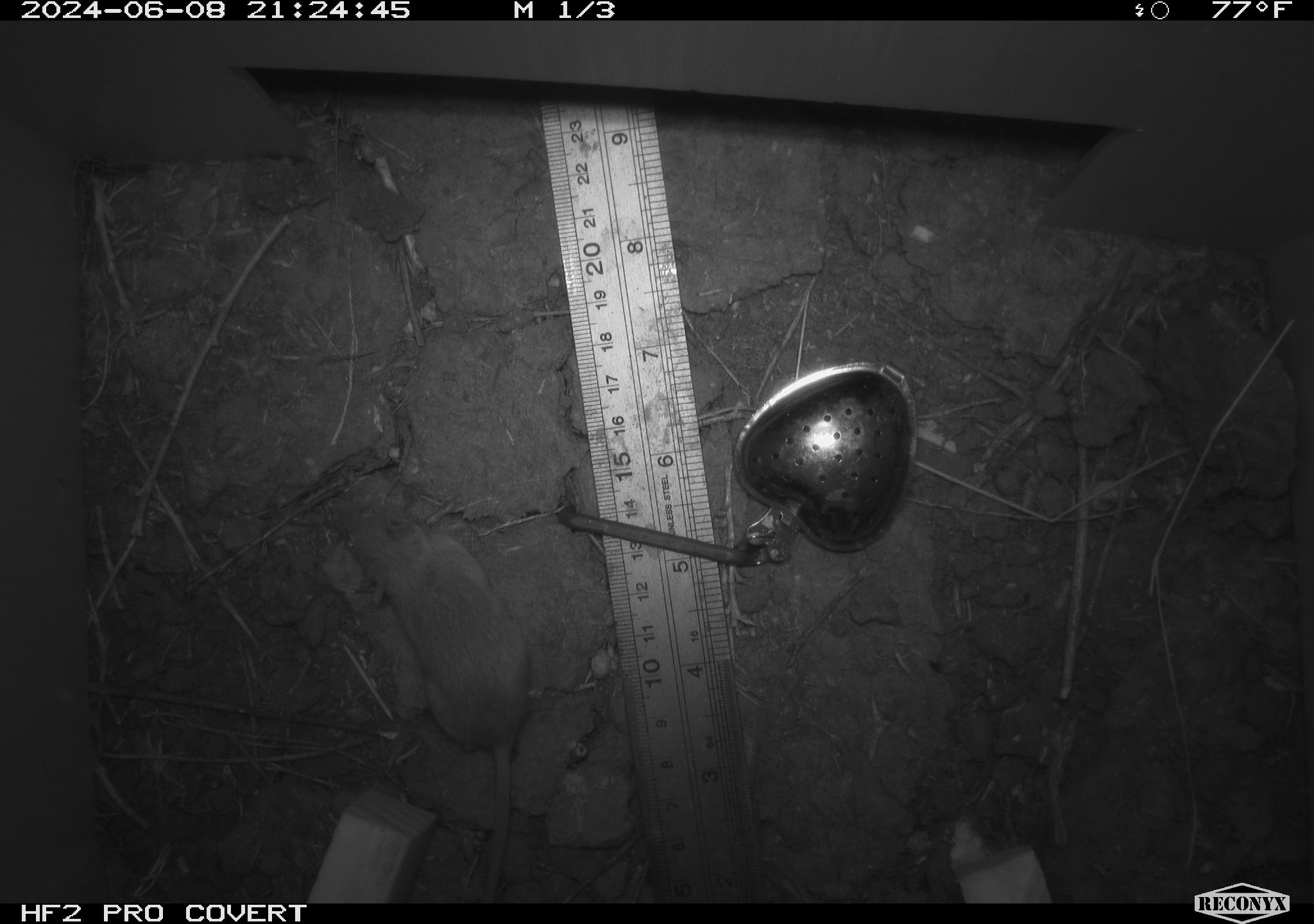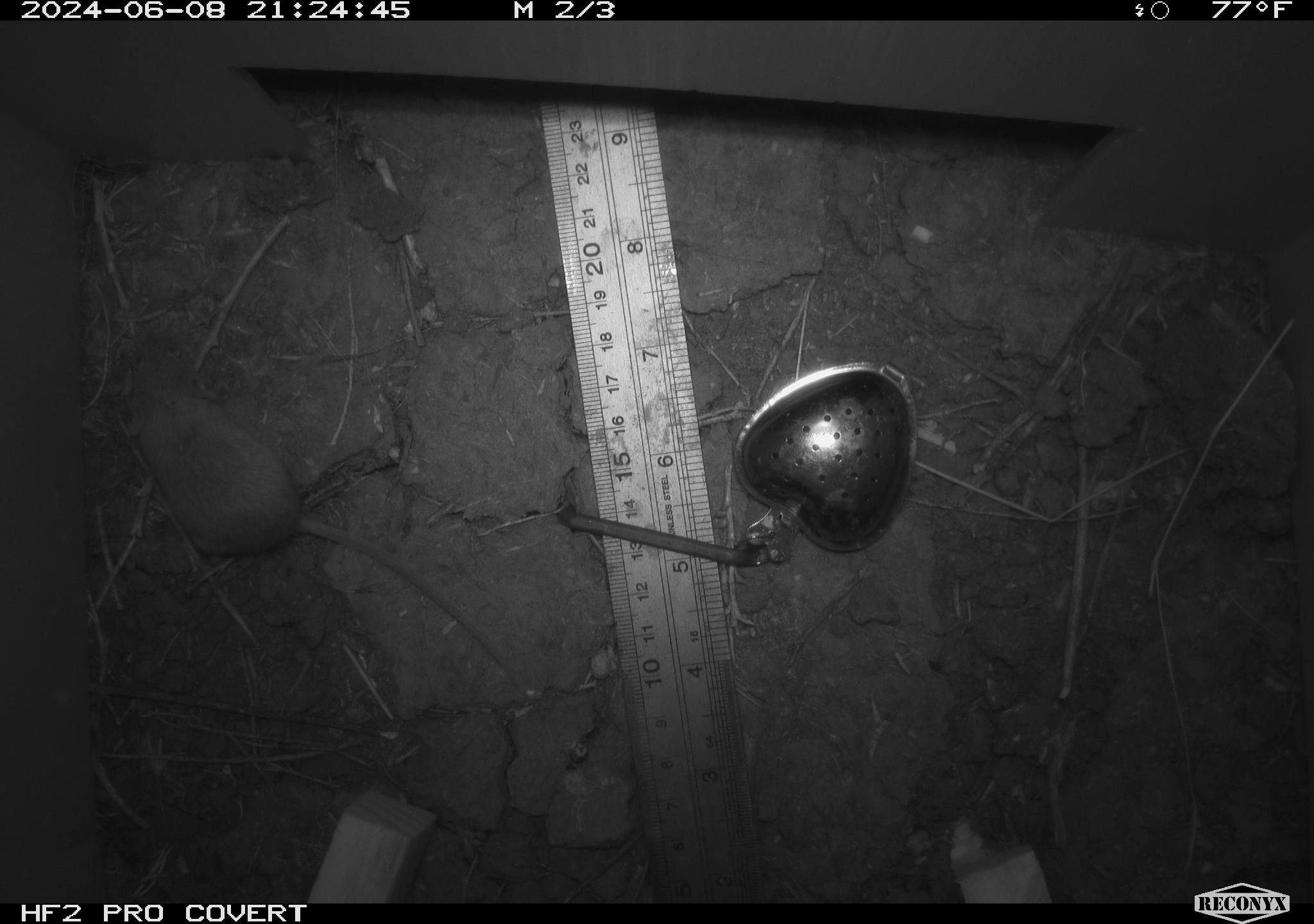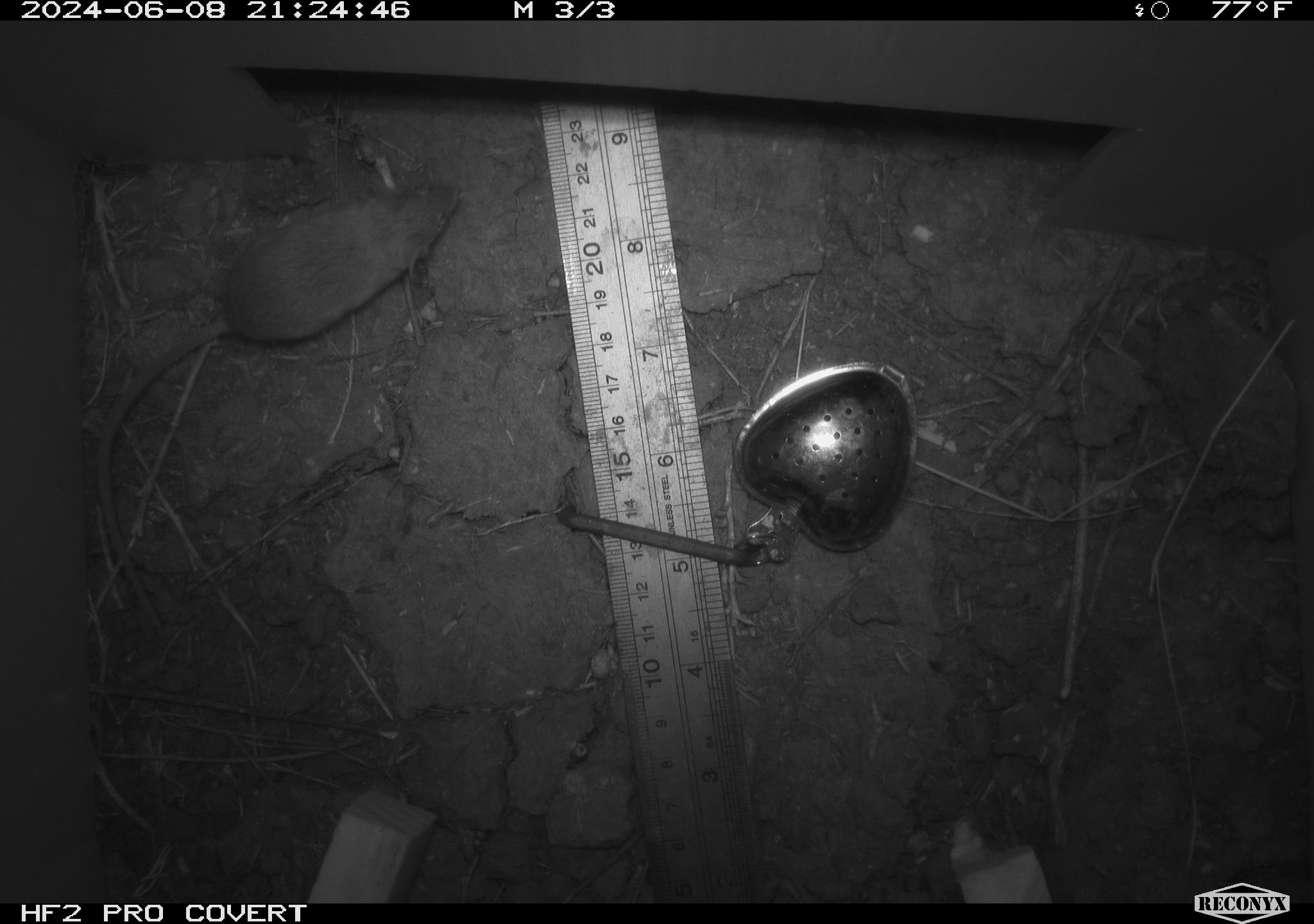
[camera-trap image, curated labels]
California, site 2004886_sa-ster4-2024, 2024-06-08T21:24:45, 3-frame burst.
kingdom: Animalia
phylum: Chordata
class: Mammalia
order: Rodentia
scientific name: Rodentia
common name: mouse species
Mouse species (Rodentia).